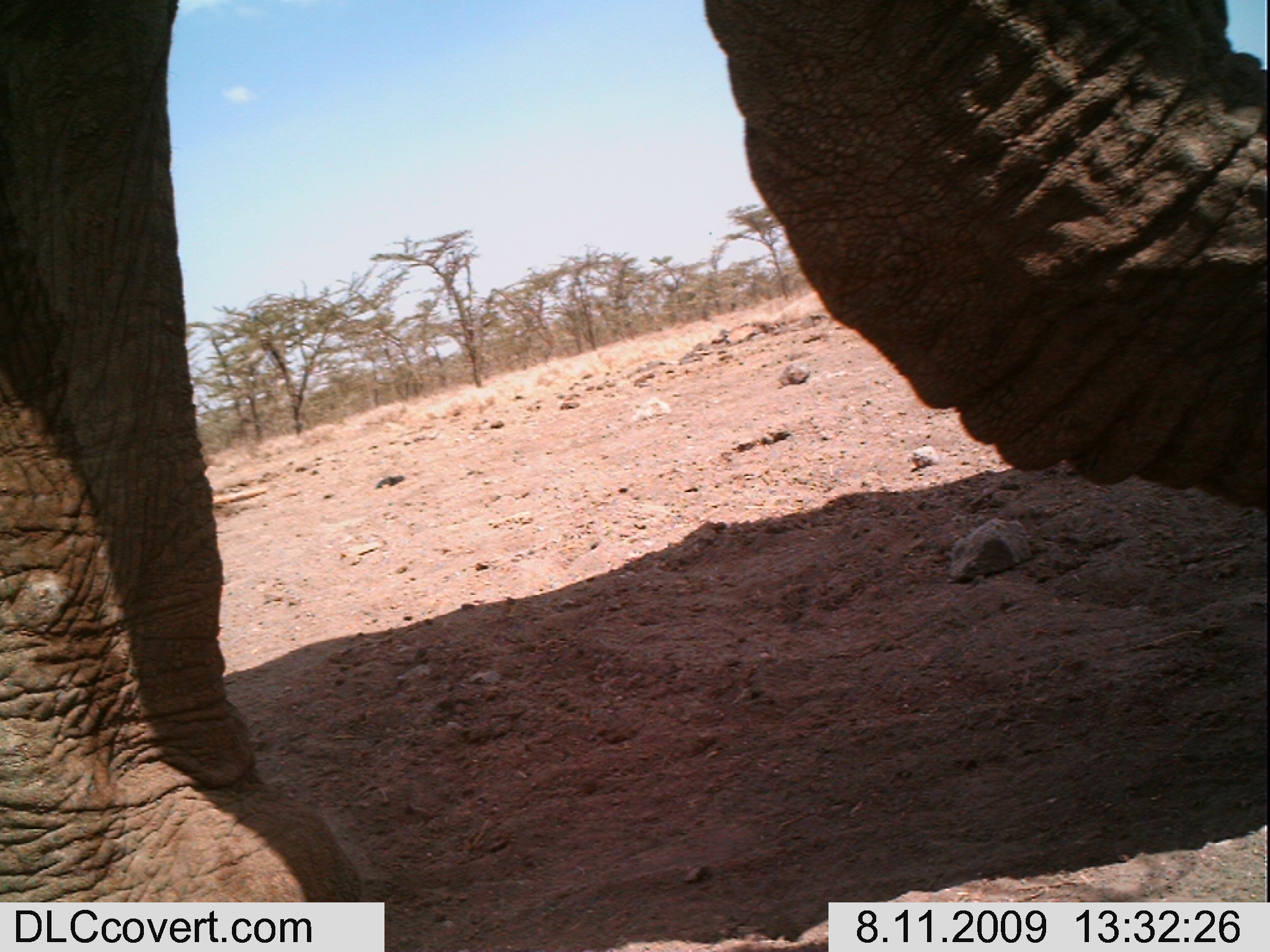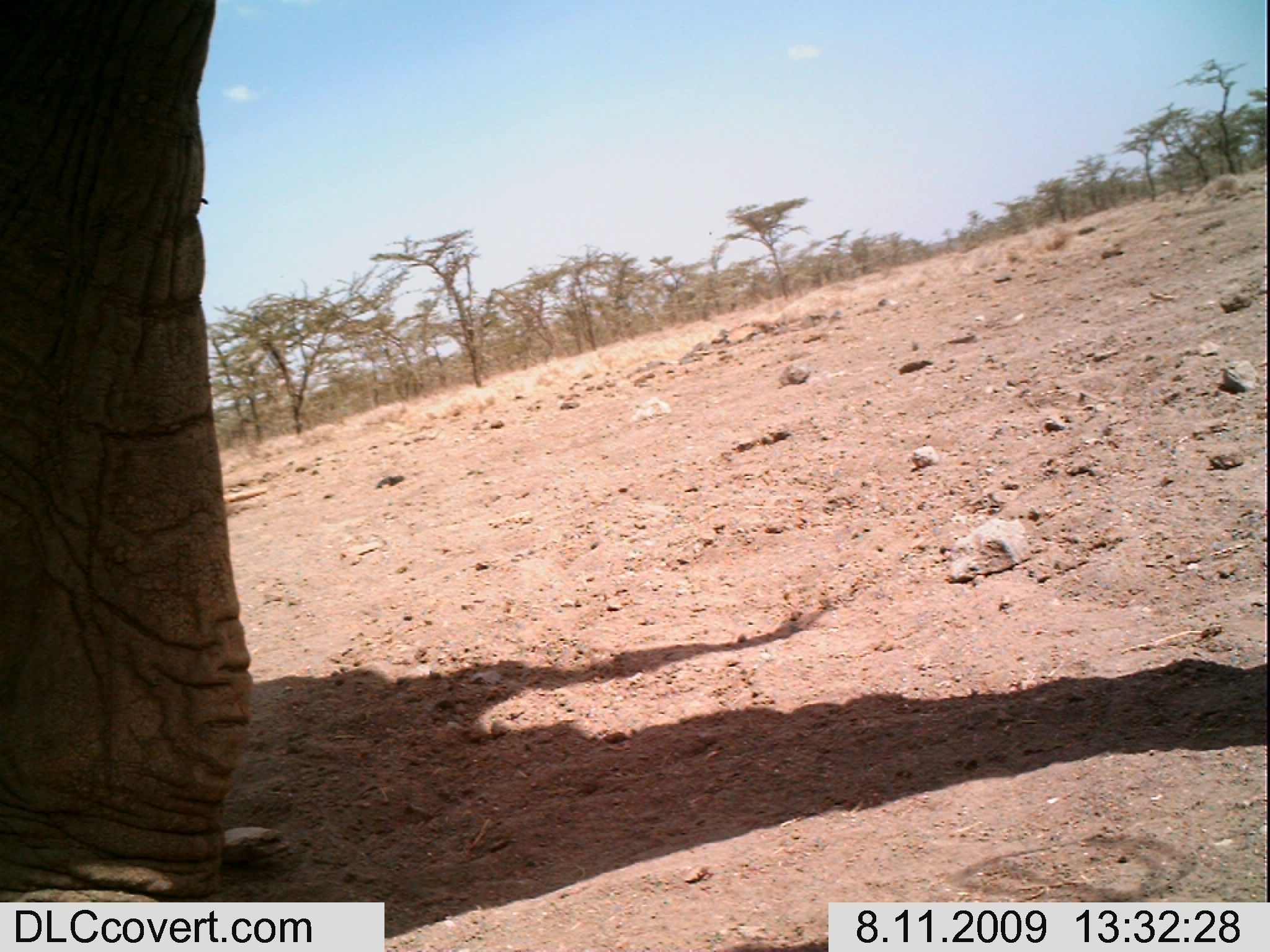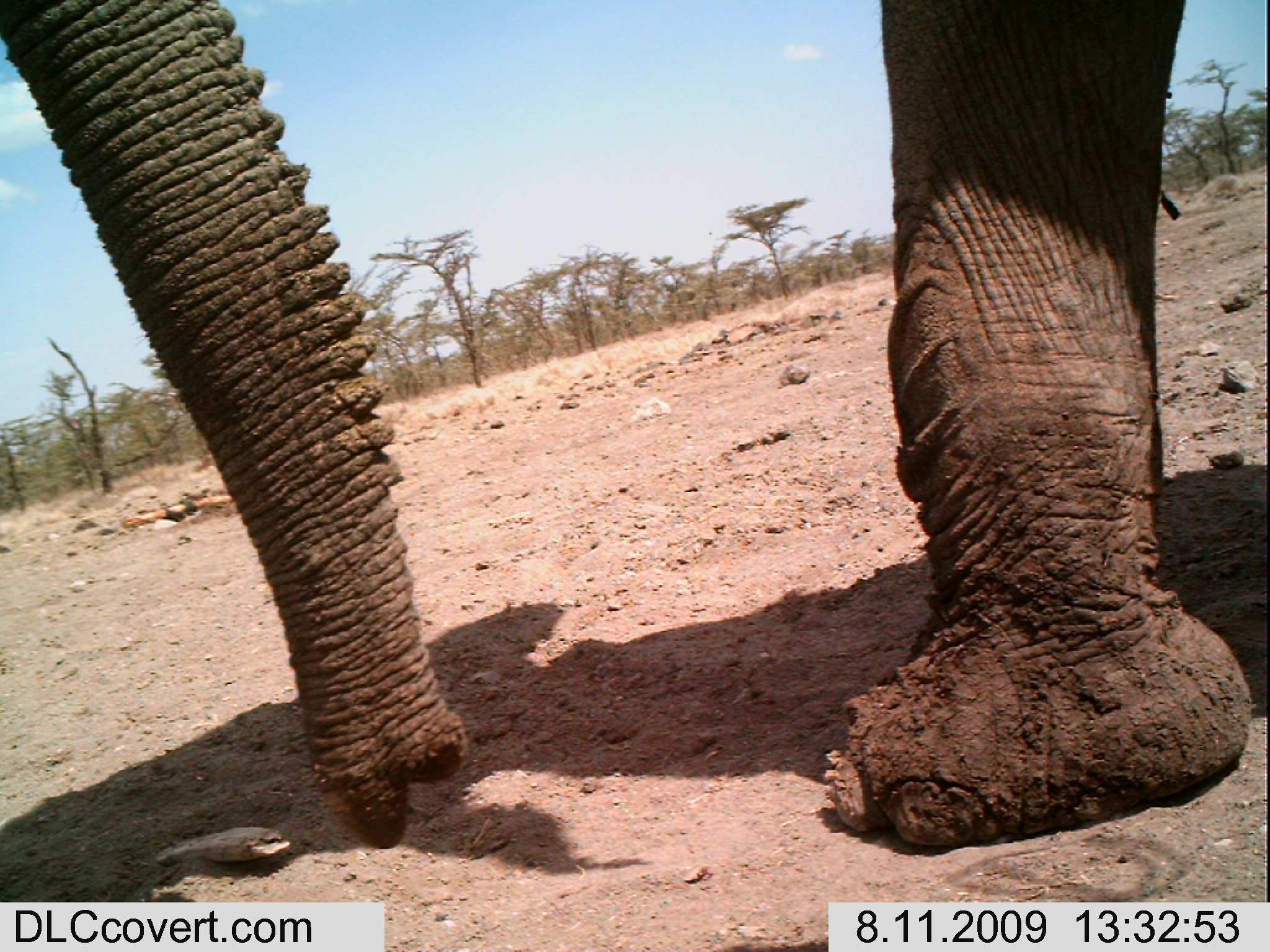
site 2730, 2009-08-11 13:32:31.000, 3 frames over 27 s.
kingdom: Animalia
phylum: Chordata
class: Mammalia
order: Proboscidea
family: Elephantidae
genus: Loxodonta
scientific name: Loxodonta africana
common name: african bush elephant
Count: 1.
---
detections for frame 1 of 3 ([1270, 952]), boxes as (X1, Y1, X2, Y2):
loxodonta africana: (0, 0, 1270, 902)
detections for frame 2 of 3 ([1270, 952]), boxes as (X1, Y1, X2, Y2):
loxodonta africana: (0, 0, 253, 902)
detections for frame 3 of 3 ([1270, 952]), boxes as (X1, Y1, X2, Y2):
loxodonta africana: (0, 0, 1270, 853)